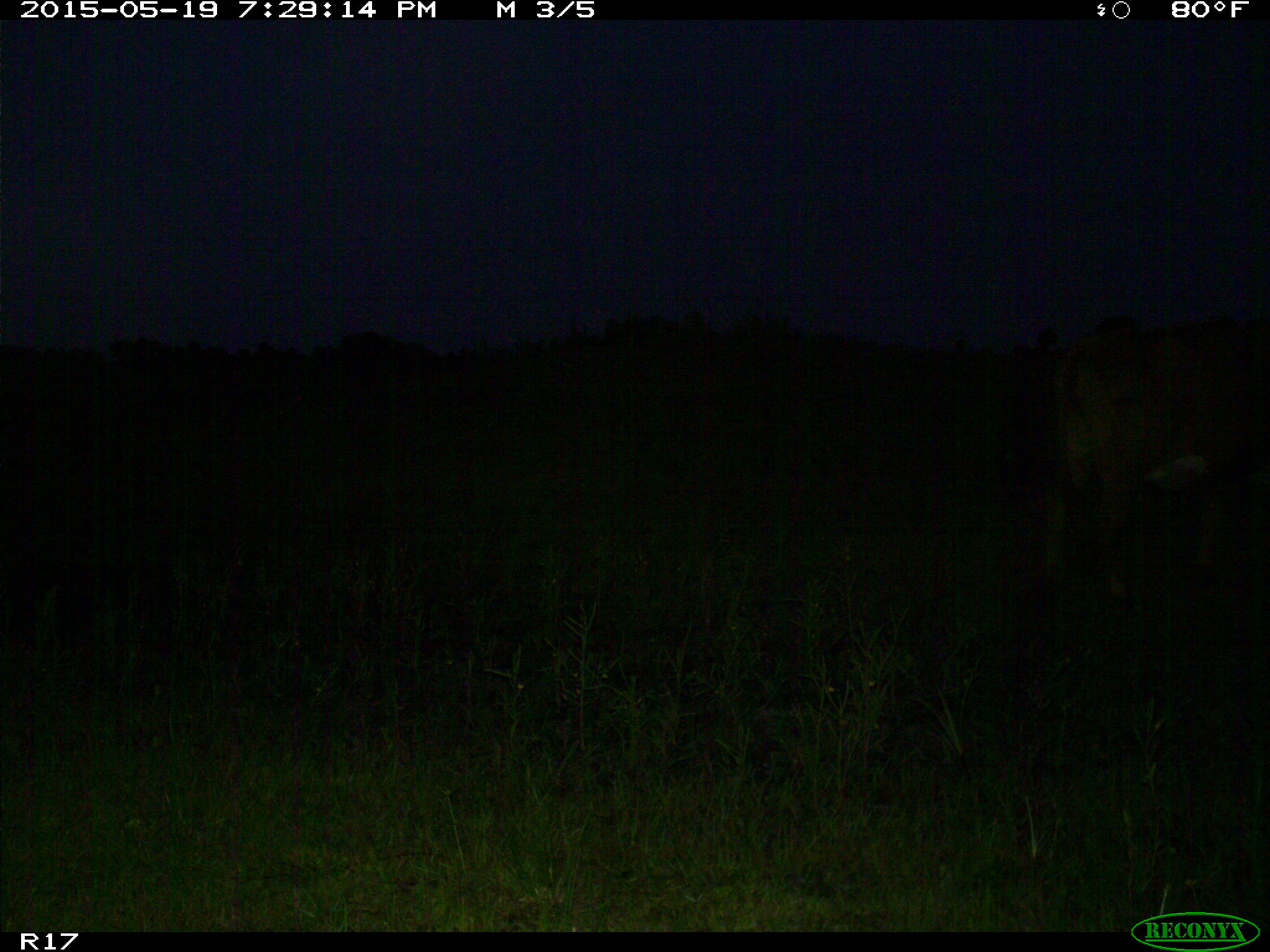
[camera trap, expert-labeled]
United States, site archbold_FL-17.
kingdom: Animalia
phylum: Chordata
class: Mammalia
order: Artiodactyla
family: Bovidae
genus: Bos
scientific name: Bos taurus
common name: domestic cow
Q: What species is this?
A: Bos taurus (domestic cow).